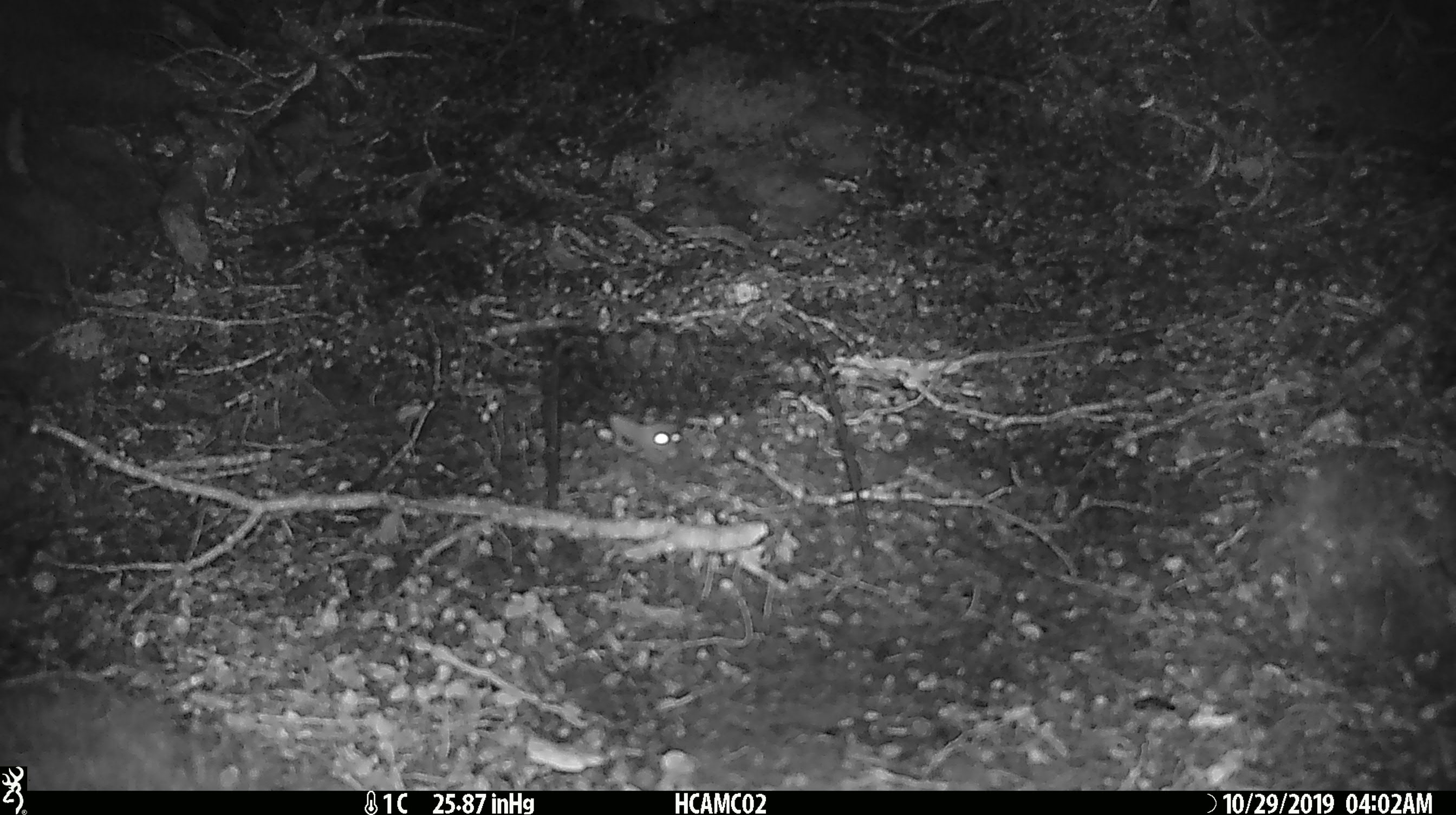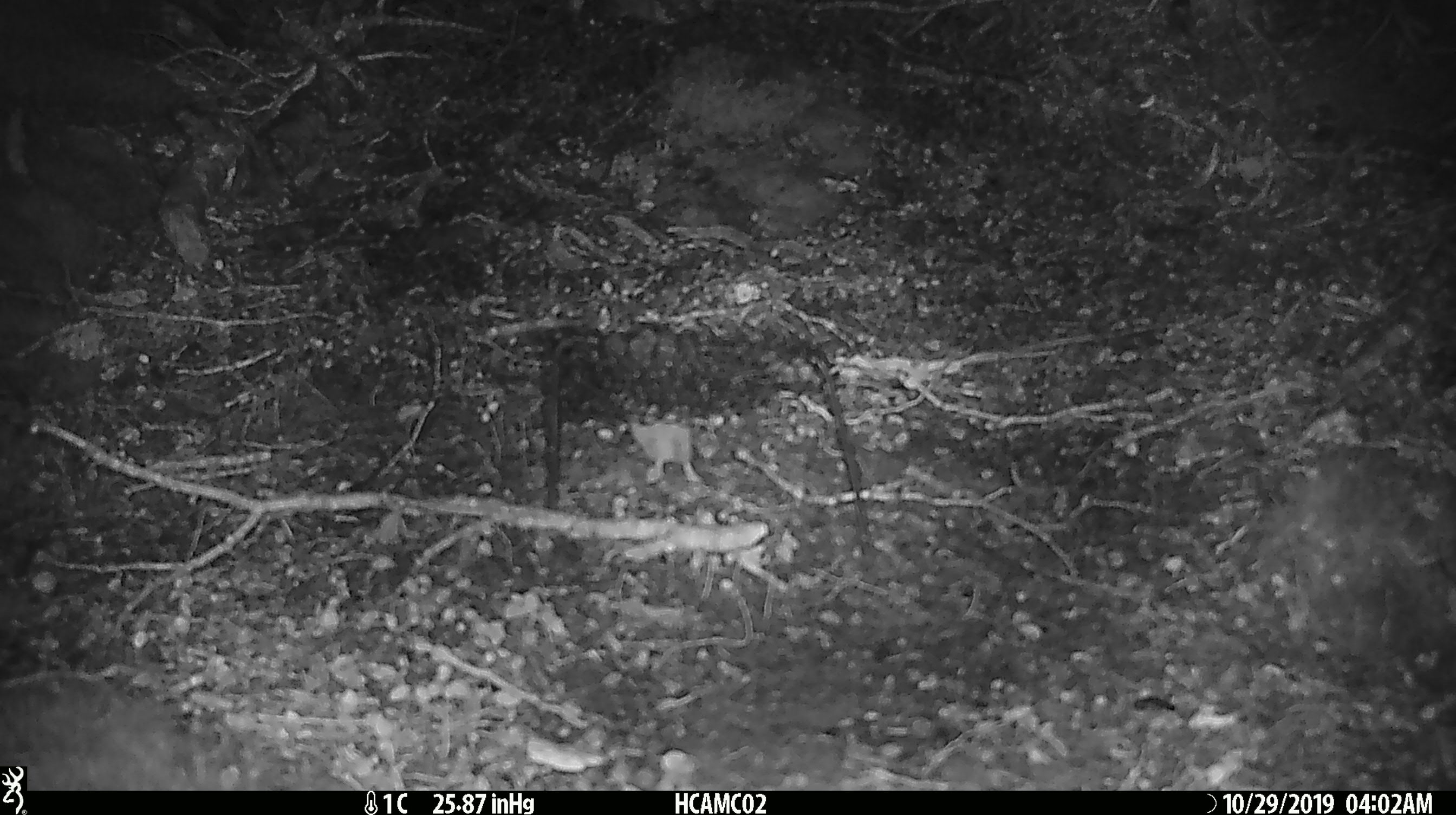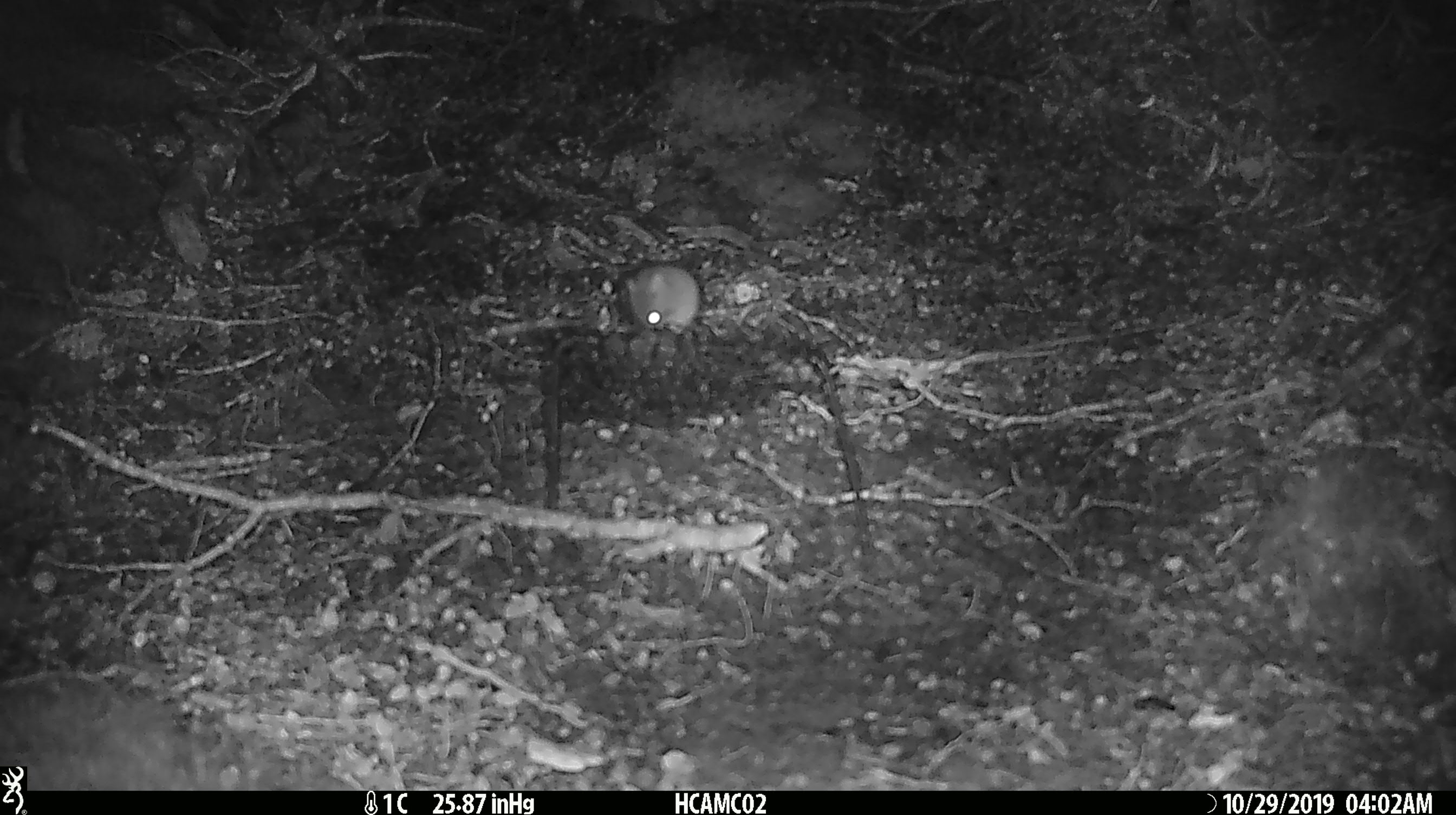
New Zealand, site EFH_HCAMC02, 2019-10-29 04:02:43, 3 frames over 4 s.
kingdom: Animalia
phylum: Chordata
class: Mammalia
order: Rodentia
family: Muridae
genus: Mus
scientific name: Mus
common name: mouse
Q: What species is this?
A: Mouse (Mus).